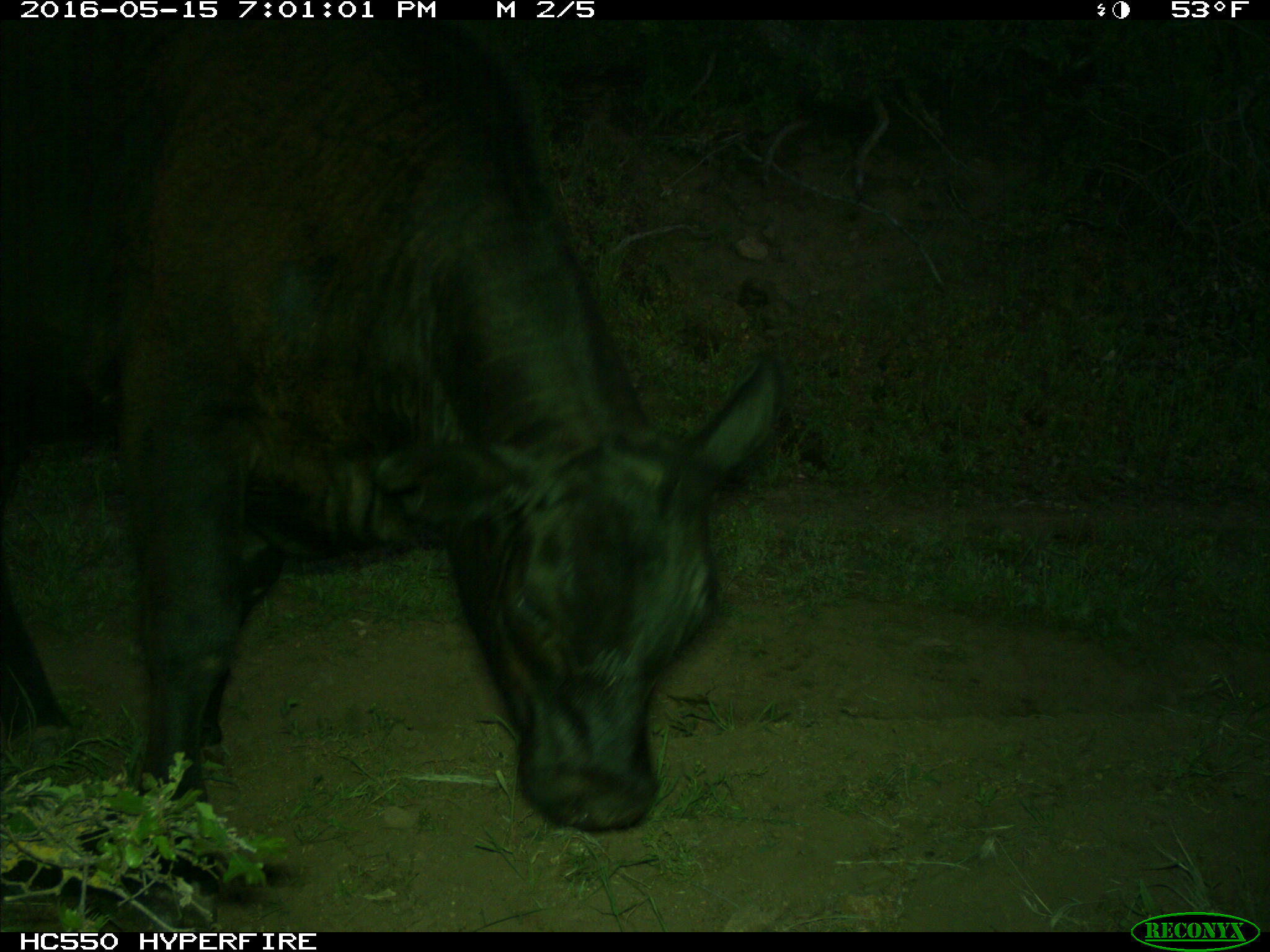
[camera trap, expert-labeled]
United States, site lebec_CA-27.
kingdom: Animalia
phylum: Chordata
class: Mammalia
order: Artiodactyla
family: Bovidae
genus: Bos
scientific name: Bos taurus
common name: domestic cow